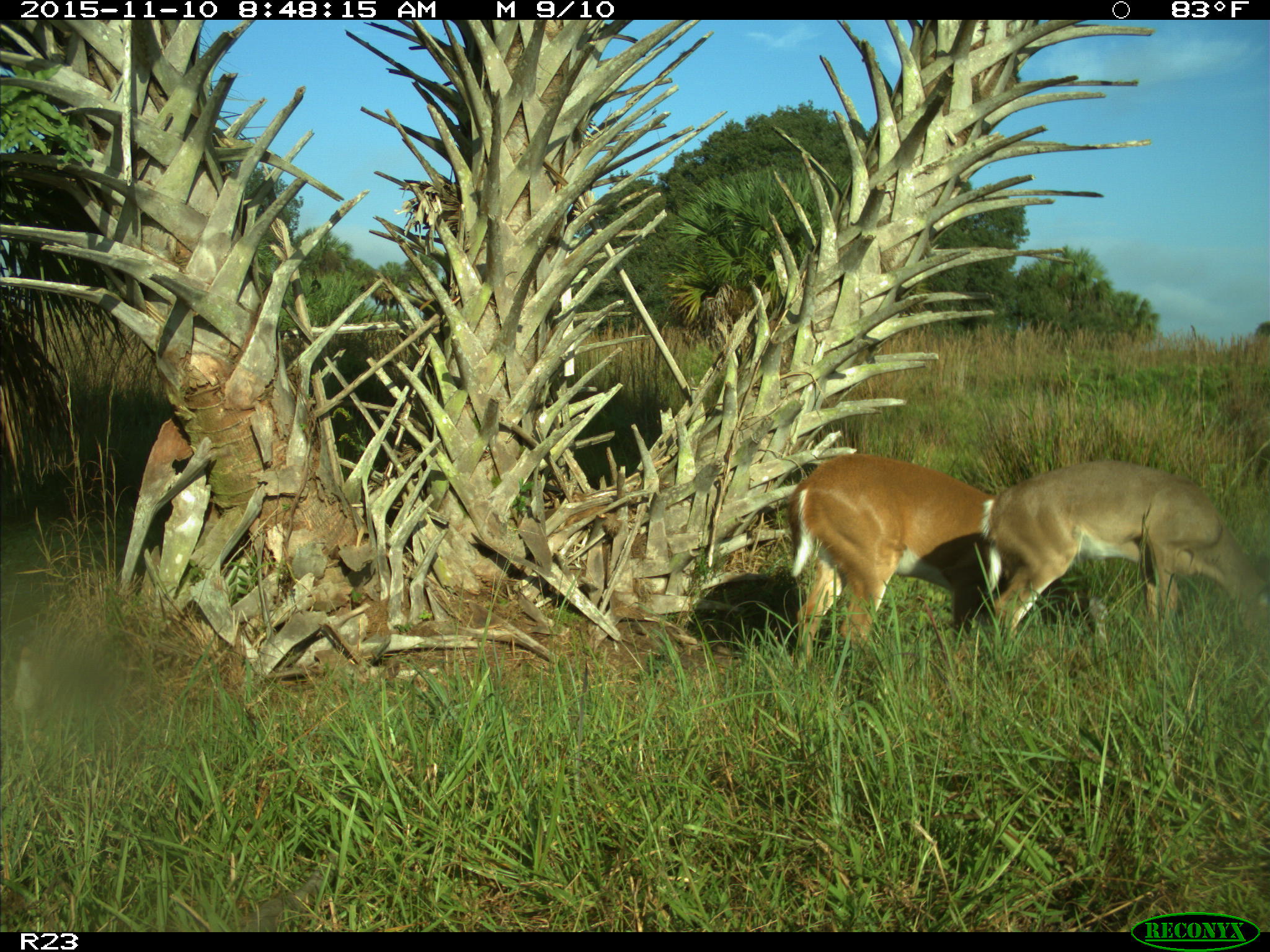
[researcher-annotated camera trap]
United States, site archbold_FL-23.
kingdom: Animalia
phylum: Chordata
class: Mammalia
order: Artiodactyla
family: Cervidae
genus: Odocoileus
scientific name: Odocoileus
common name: deer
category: unidentified deer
Unidentified deer (deer) (Odocoileus).